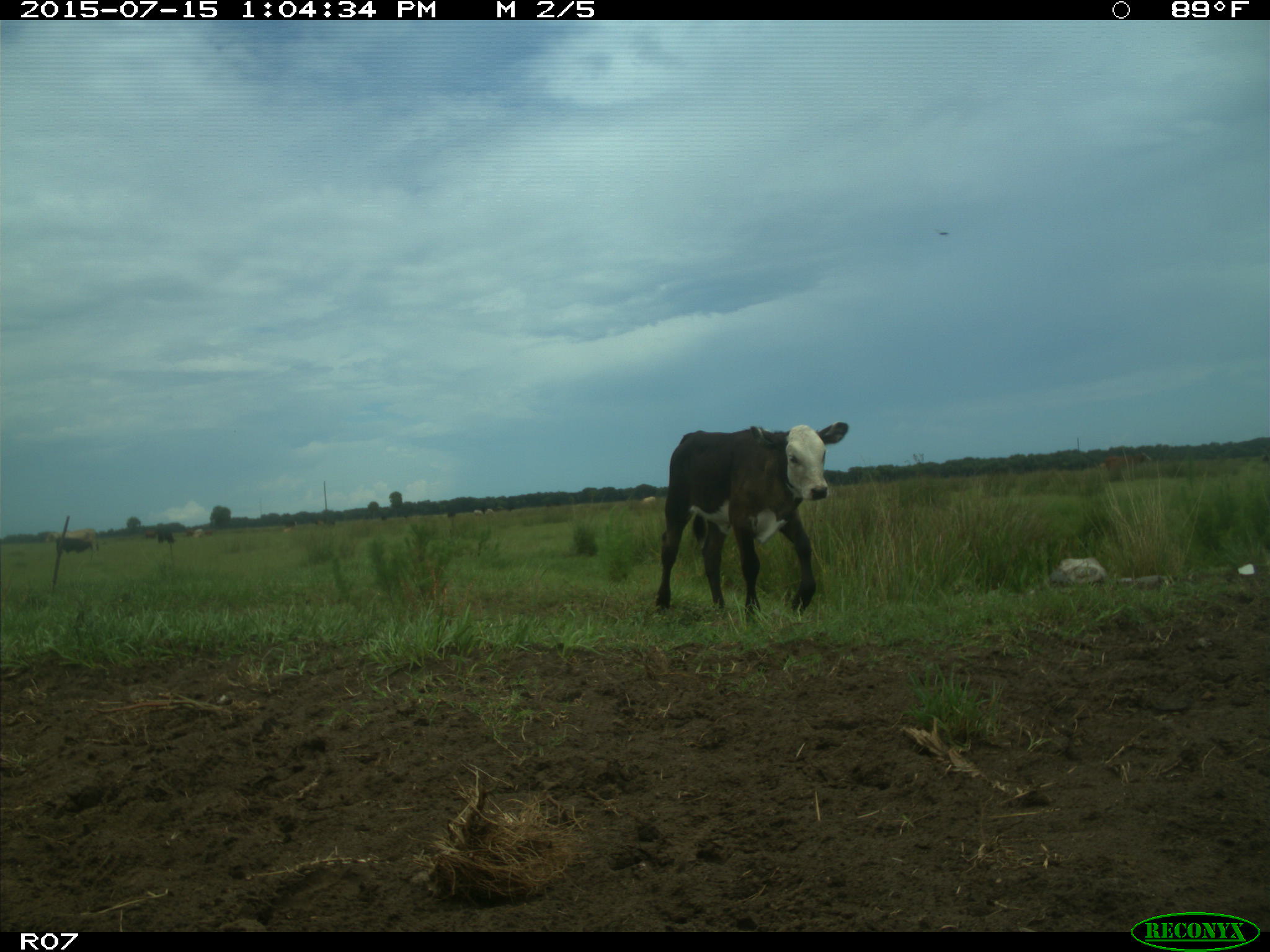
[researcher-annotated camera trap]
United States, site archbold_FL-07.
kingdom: Animalia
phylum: Chordata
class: Mammalia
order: Artiodactyla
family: Bovidae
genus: Bos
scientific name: Bos taurus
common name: domestic cow